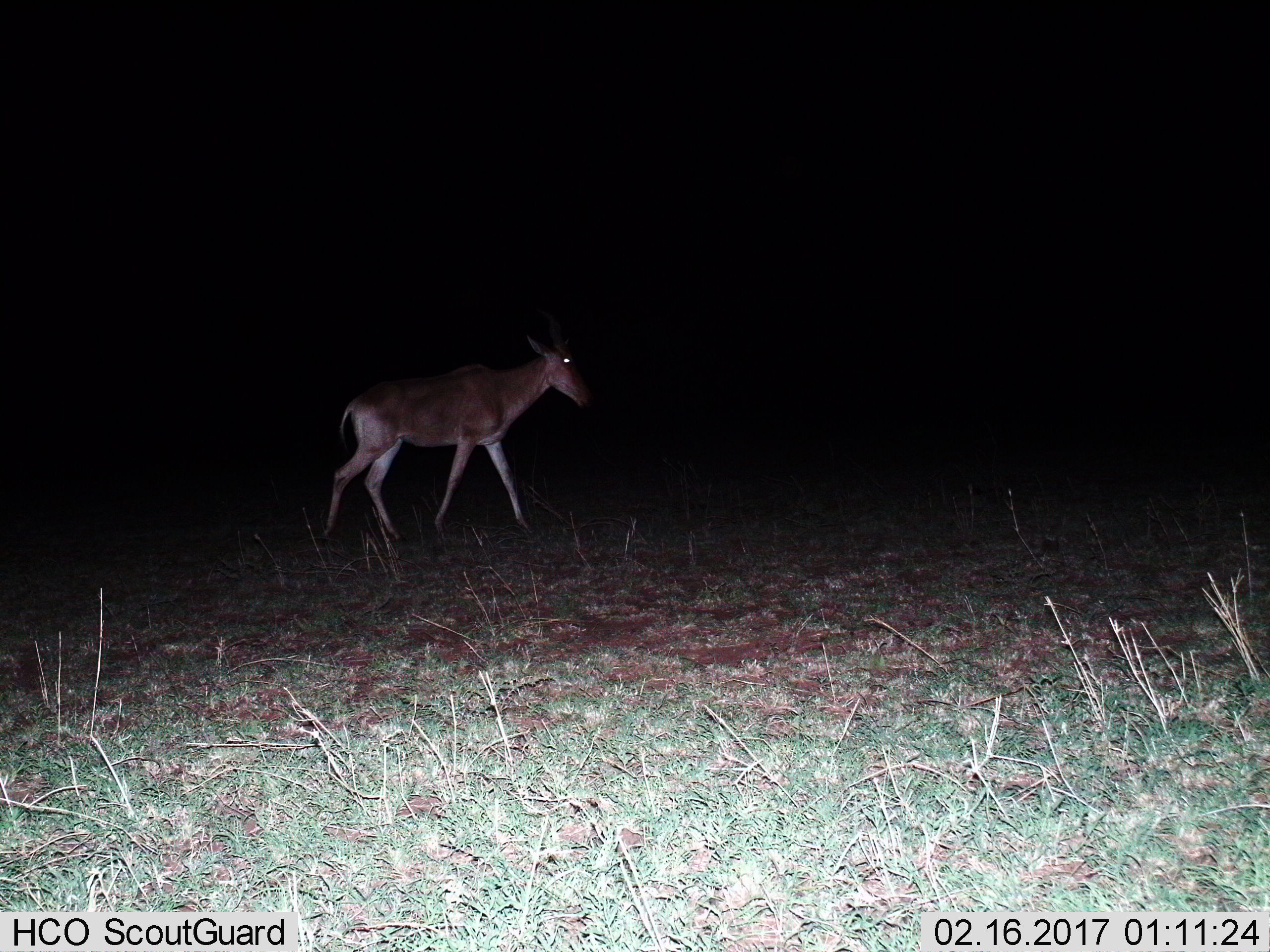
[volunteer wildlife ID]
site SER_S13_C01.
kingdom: Animalia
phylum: Chordata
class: Mammalia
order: Artiodactyla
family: Bovidae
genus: Alcelaphus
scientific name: Alcelaphus buselaphus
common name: hartebeest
Hartebeest (Alcelaphus buselaphus), count 1. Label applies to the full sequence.